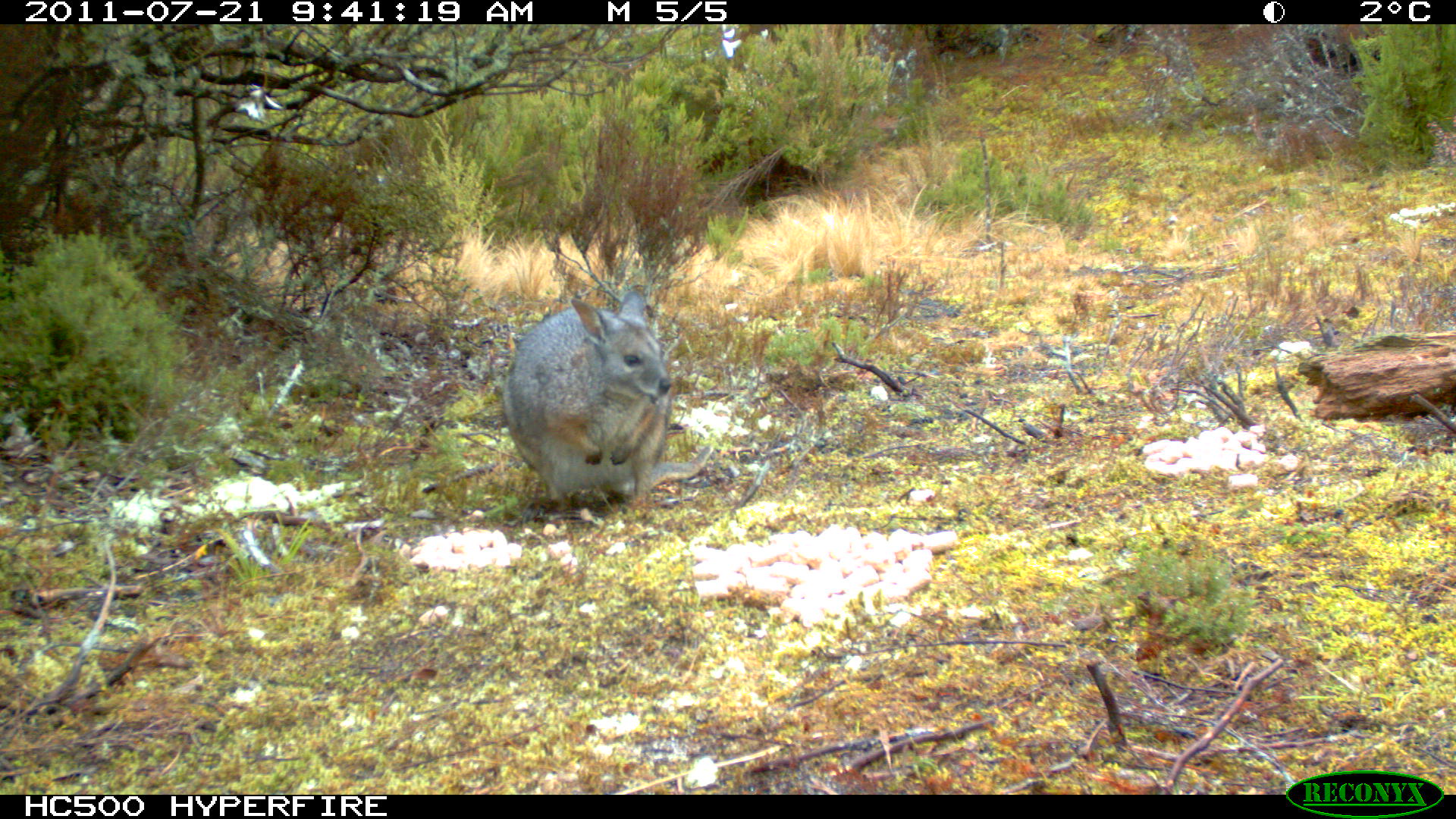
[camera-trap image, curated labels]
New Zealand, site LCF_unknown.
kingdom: Animalia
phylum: Chordata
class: Mammalia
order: Diprotodontia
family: Macropodidae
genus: Notamacropus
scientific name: Notamacropus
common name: wallaby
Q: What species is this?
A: Wallaby (Notamacropus).